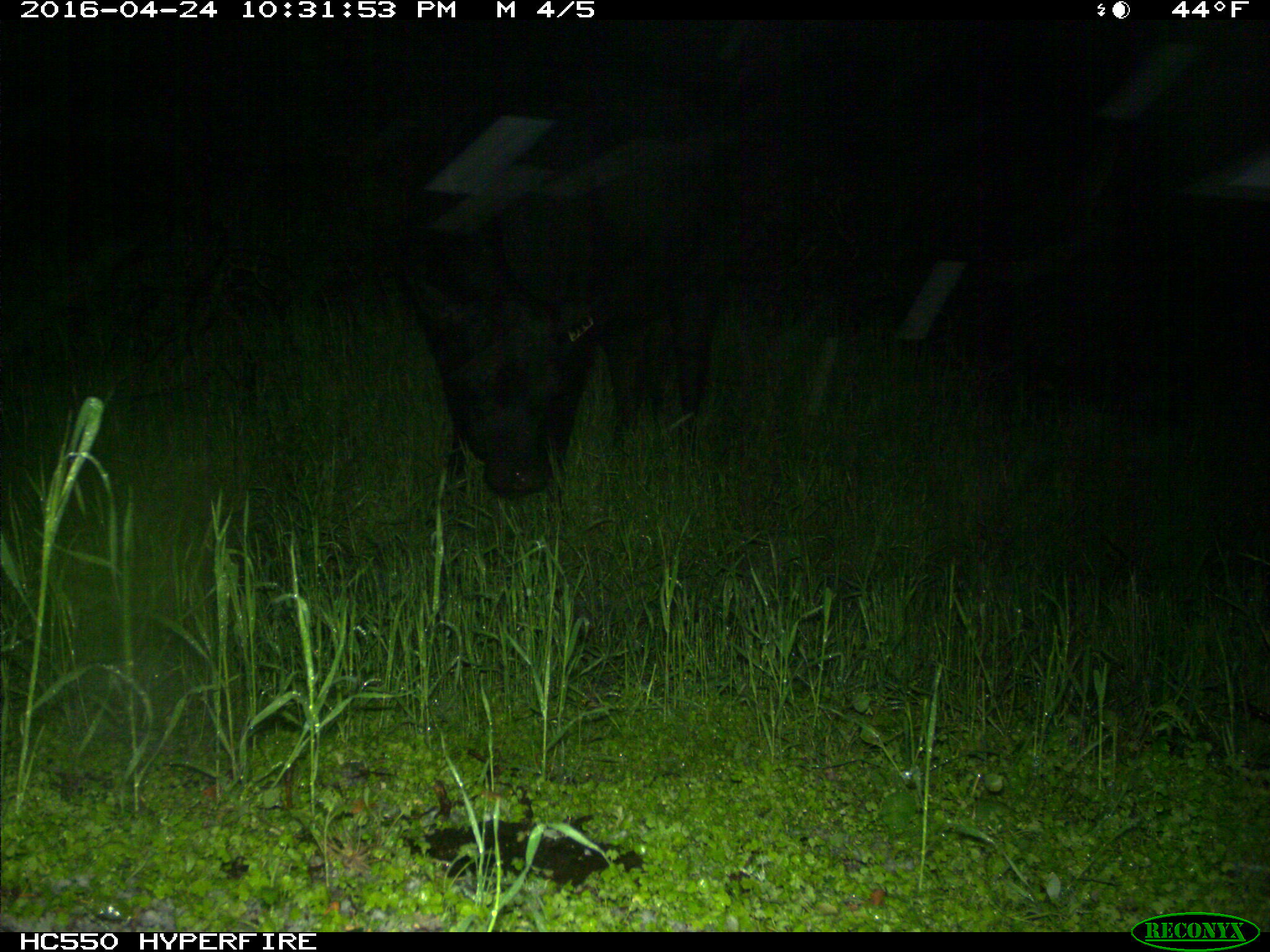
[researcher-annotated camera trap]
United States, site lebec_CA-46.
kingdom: Animalia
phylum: Chordata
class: Mammalia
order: Artiodactyla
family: Bovidae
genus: Bos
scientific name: Bos taurus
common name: domestic cow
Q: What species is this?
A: Bos taurus (domestic cow).